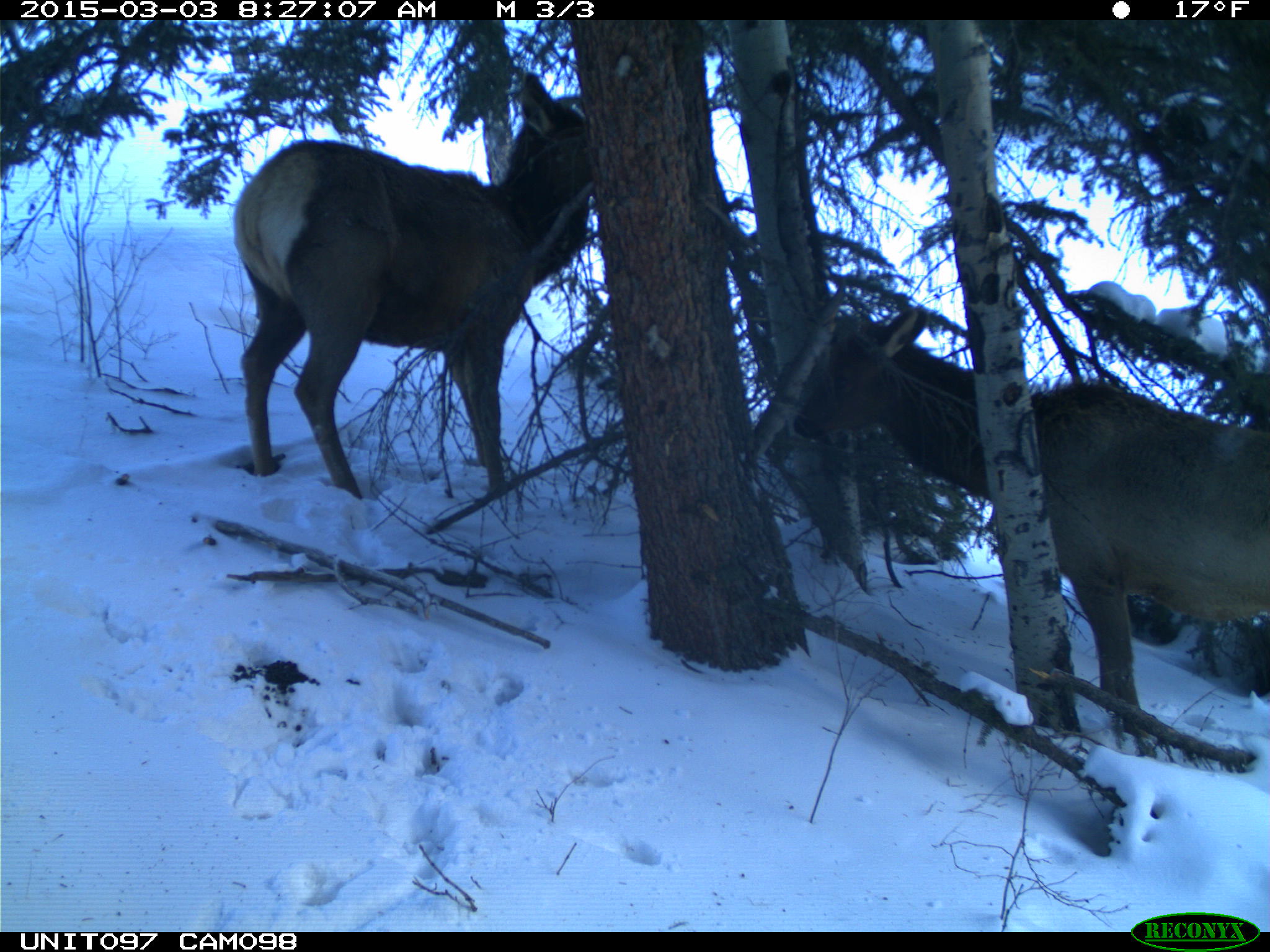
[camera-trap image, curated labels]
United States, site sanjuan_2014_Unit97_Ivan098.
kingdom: Animalia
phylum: Chordata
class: Mammalia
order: Artiodactyla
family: Cervidae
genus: Cervus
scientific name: Cervus elaphus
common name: red deer